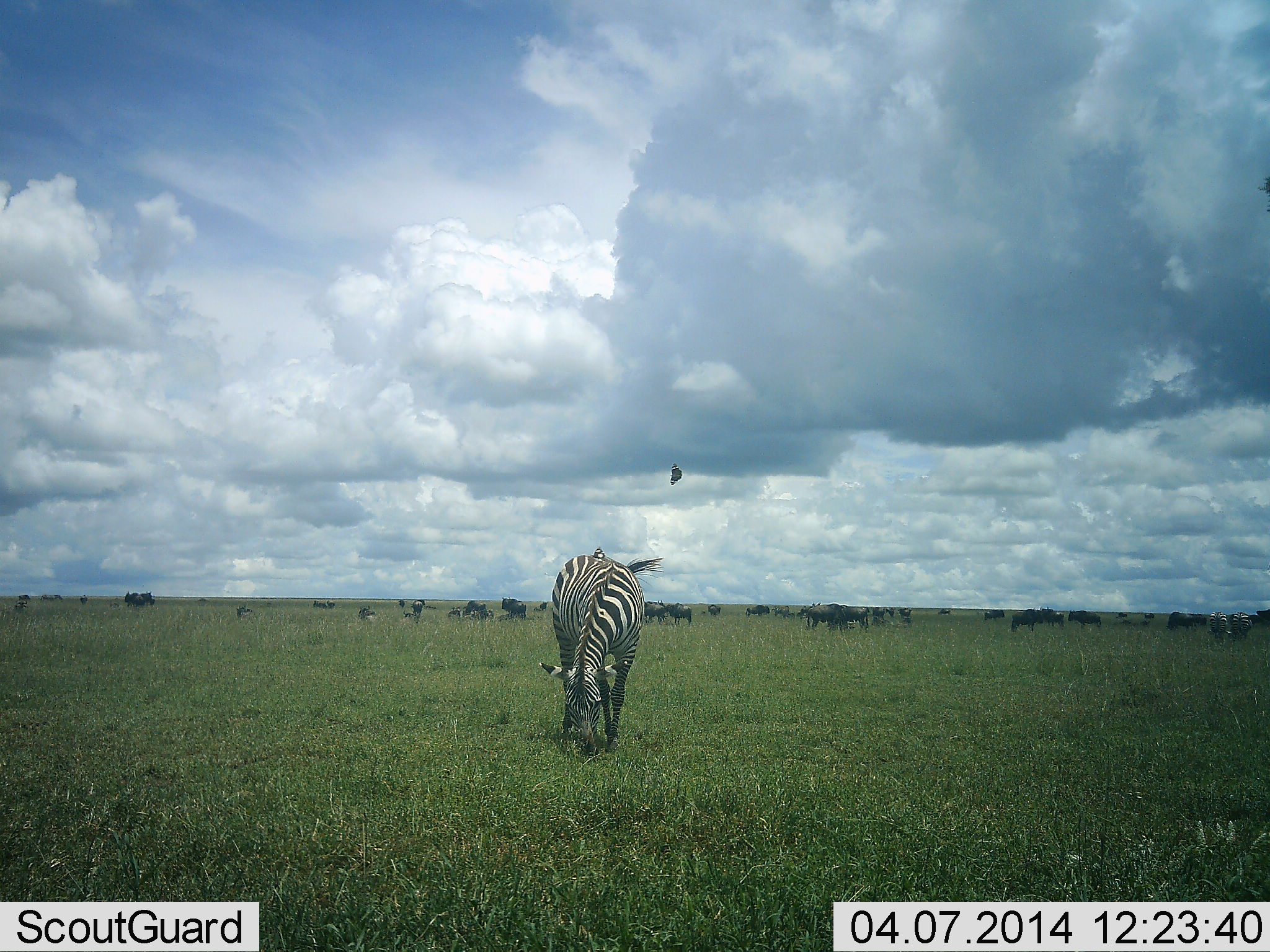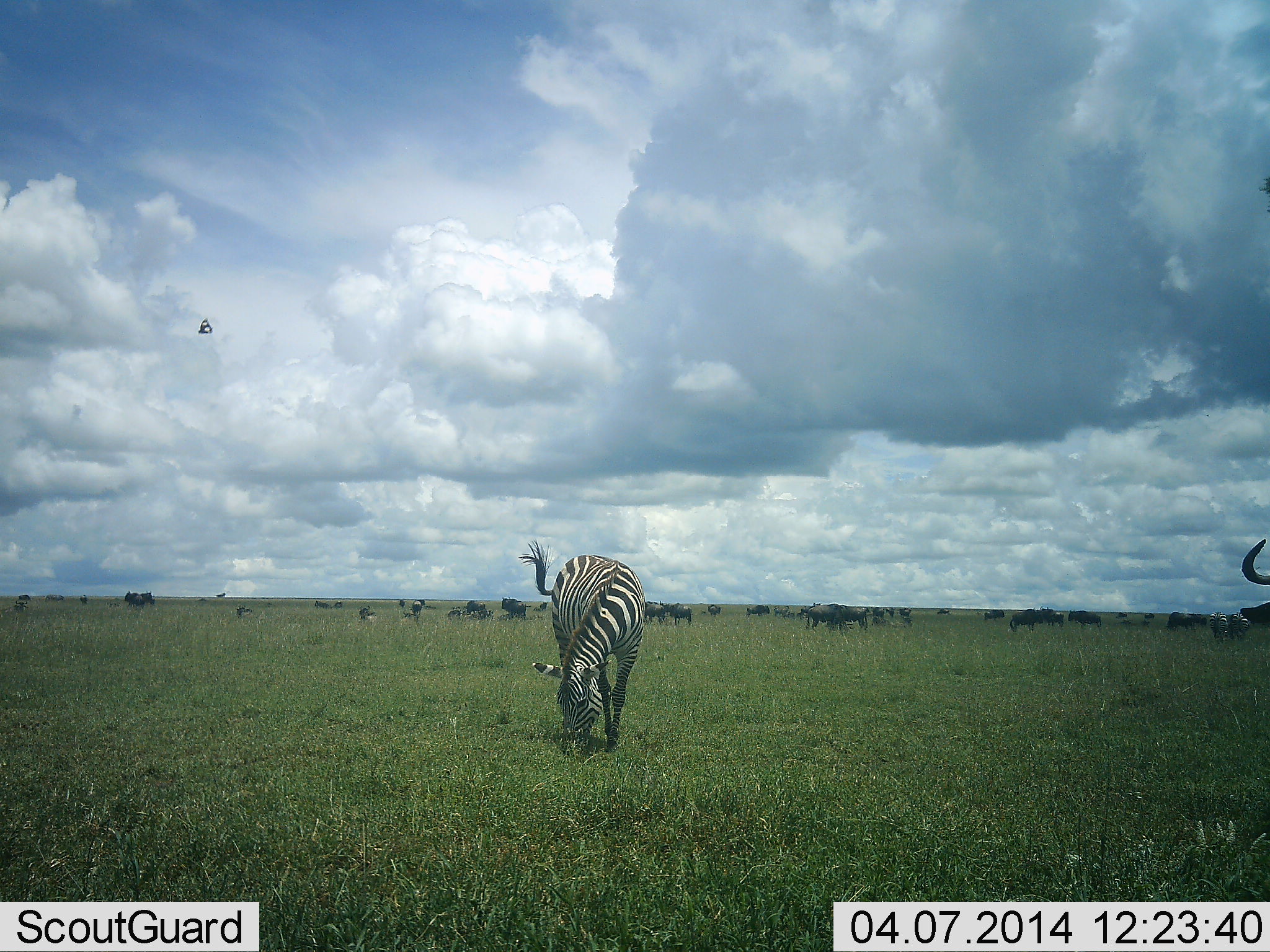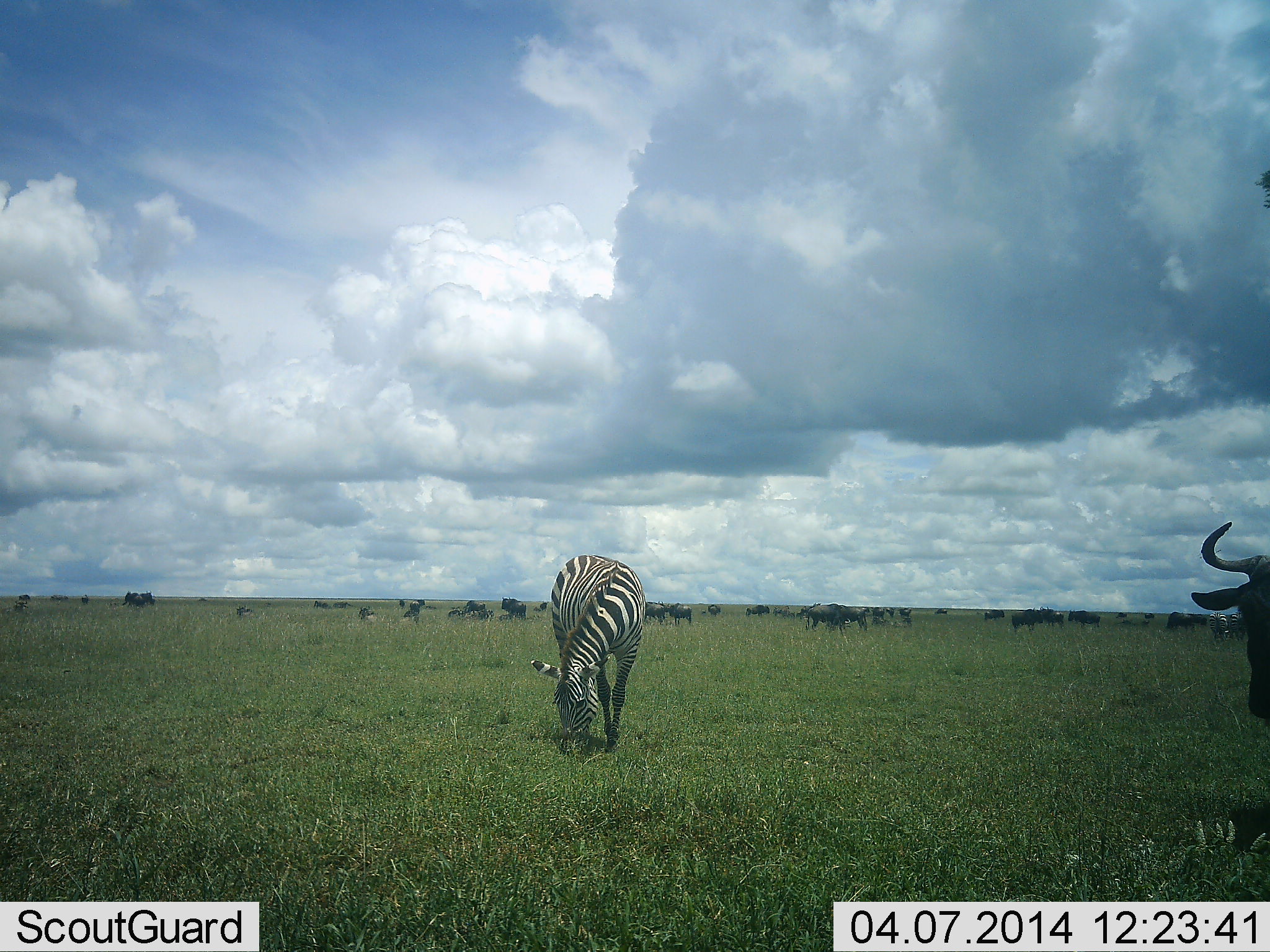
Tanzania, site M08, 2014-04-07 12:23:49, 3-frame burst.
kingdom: Animalia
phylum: Chordata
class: Mammalia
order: Artiodactyla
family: Bovidae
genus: Connochaetes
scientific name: Connochaetes taurinus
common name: blue wildebeest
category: wildebeest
Wildebeest (blue wildebeest) (Connochaetes taurinus), count 11-50. Behavior (volunteer vote fractions): standing 52%, resting 22%, moving 44%, interacting 9%. Young present (vote fraction): 2%. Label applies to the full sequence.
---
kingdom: Animalia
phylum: Chordata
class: Mammalia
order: Perissodactyla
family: Equidae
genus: Equus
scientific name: Equus quagga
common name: plains zebra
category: zebra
Zebra (plains zebra) (Equus quagga), count 1. Behavior (volunteer vote fractions): standing 21%, resting 0%, moving 0%, interacting 0%. Young present (vote fraction): 0%. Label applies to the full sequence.